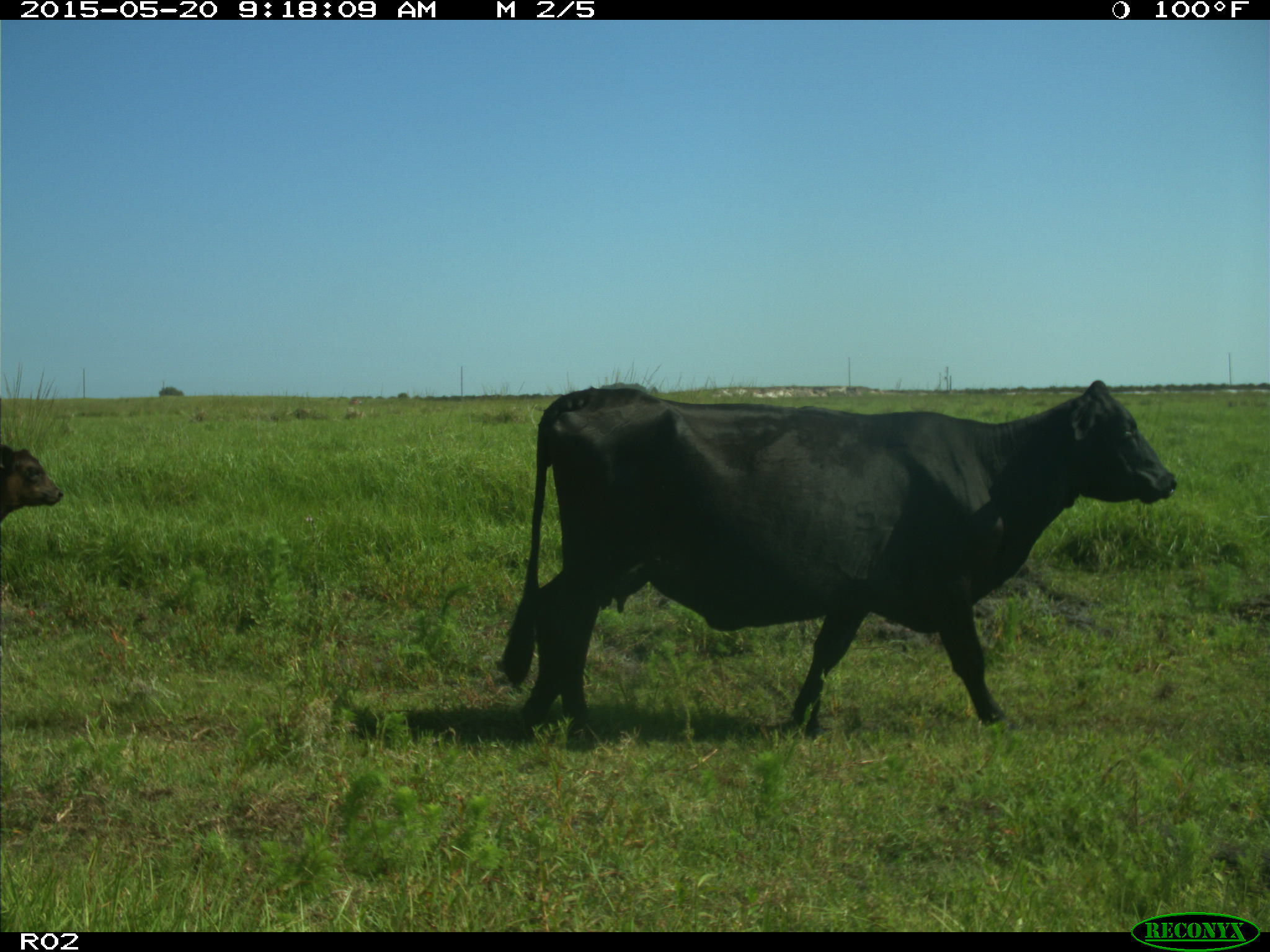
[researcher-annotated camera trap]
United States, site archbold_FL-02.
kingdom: Animalia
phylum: Chordata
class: Mammalia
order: Artiodactyla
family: Bovidae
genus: Bos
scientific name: Bos taurus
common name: domestic cow